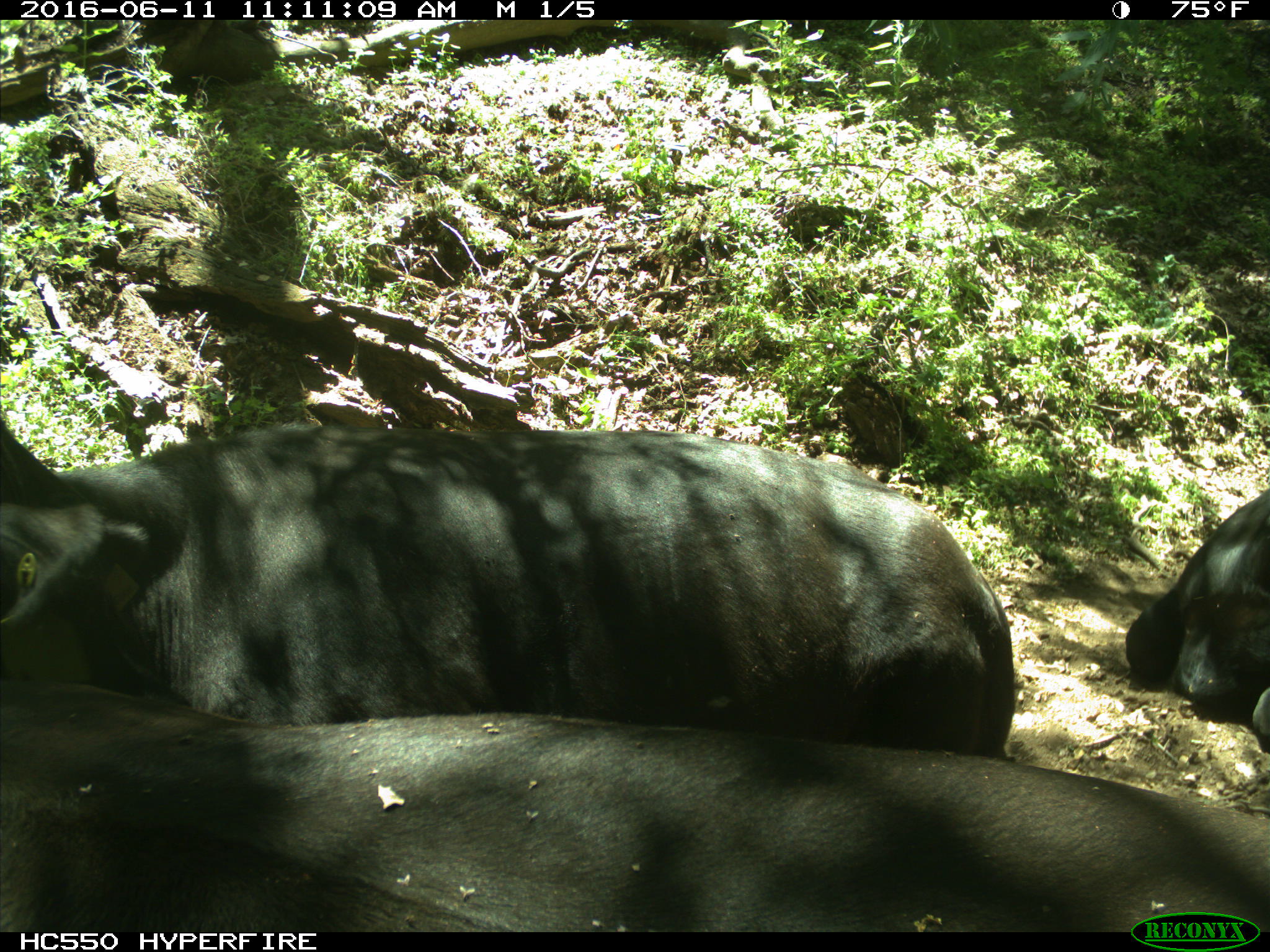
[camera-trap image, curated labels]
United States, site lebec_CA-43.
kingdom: Animalia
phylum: Chordata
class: Mammalia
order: Artiodactyla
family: Bovidae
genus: Bos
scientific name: Bos taurus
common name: domestic cow